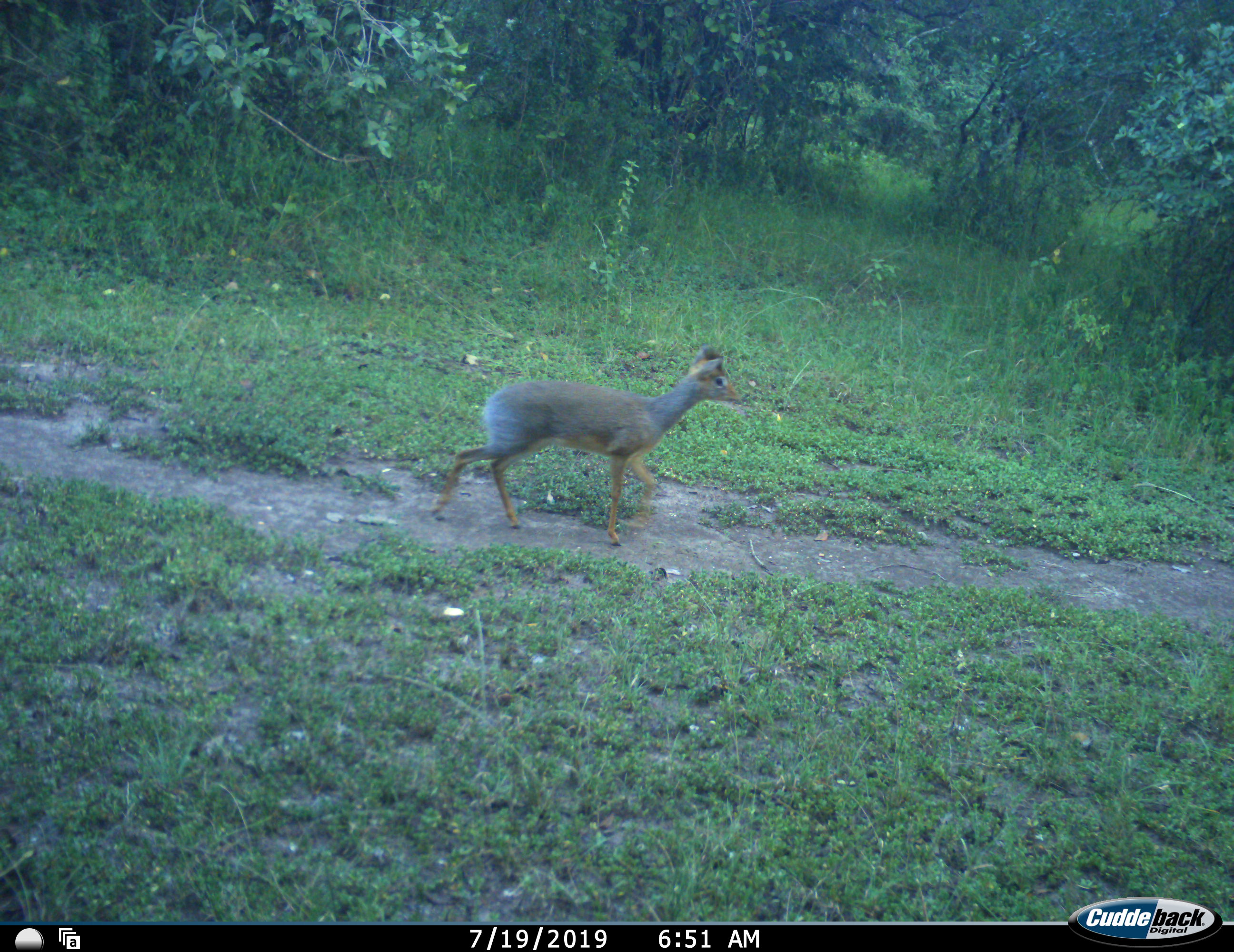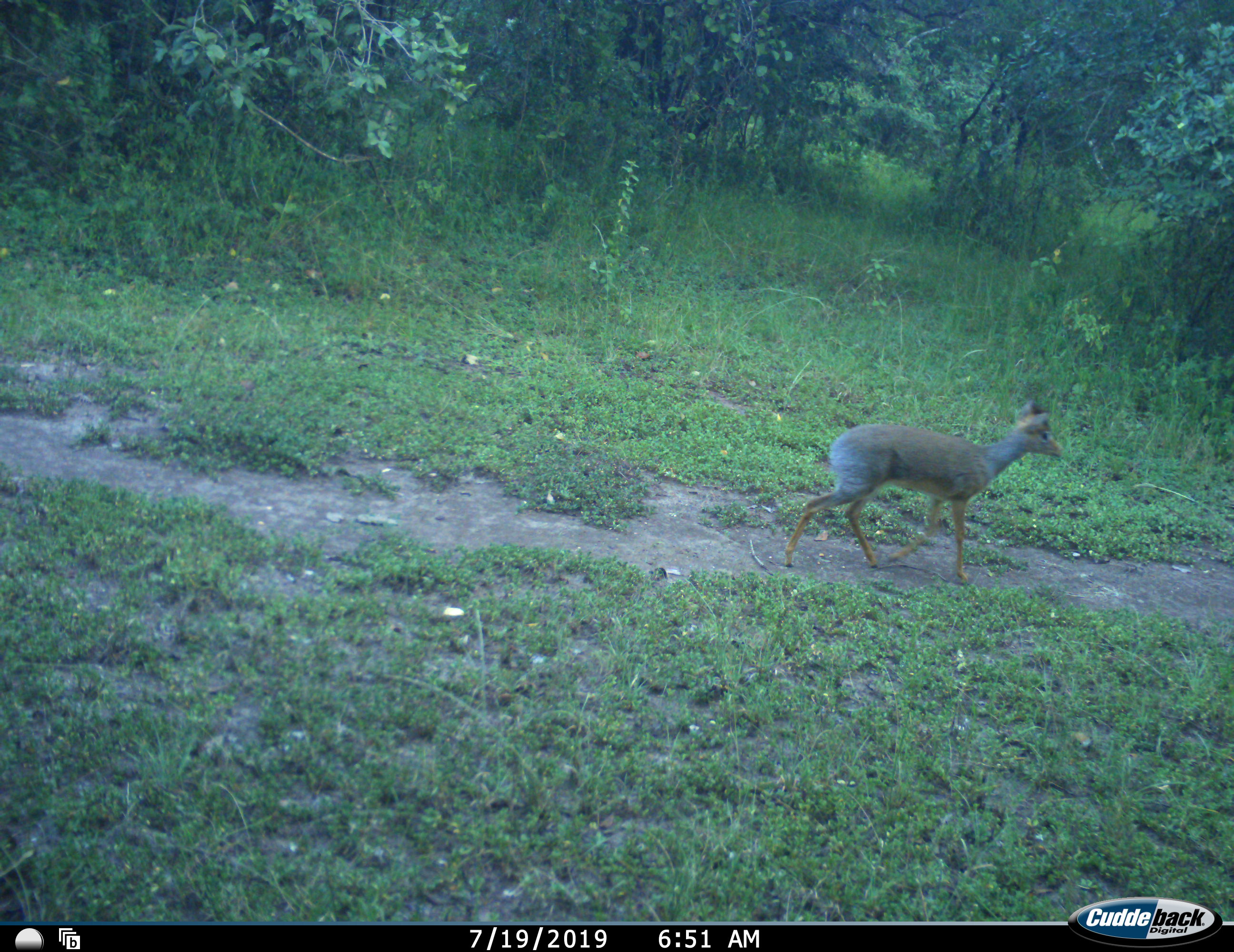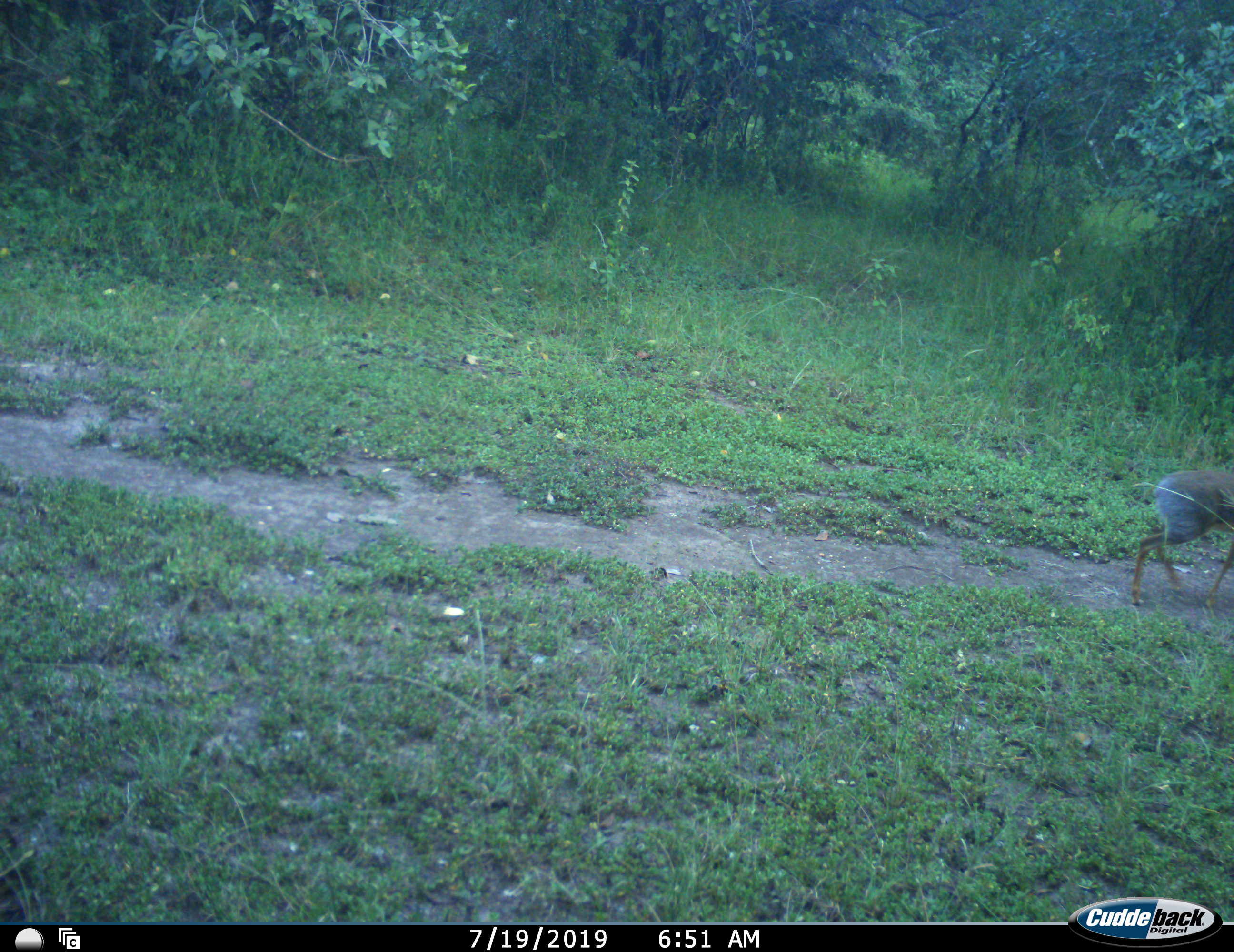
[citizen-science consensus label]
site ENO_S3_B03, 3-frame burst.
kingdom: Animalia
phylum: Chordata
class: Mammalia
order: Artiodactyla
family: Bovidae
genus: Madoqua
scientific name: Madoqua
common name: dik-dik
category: dikdik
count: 1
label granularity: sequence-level